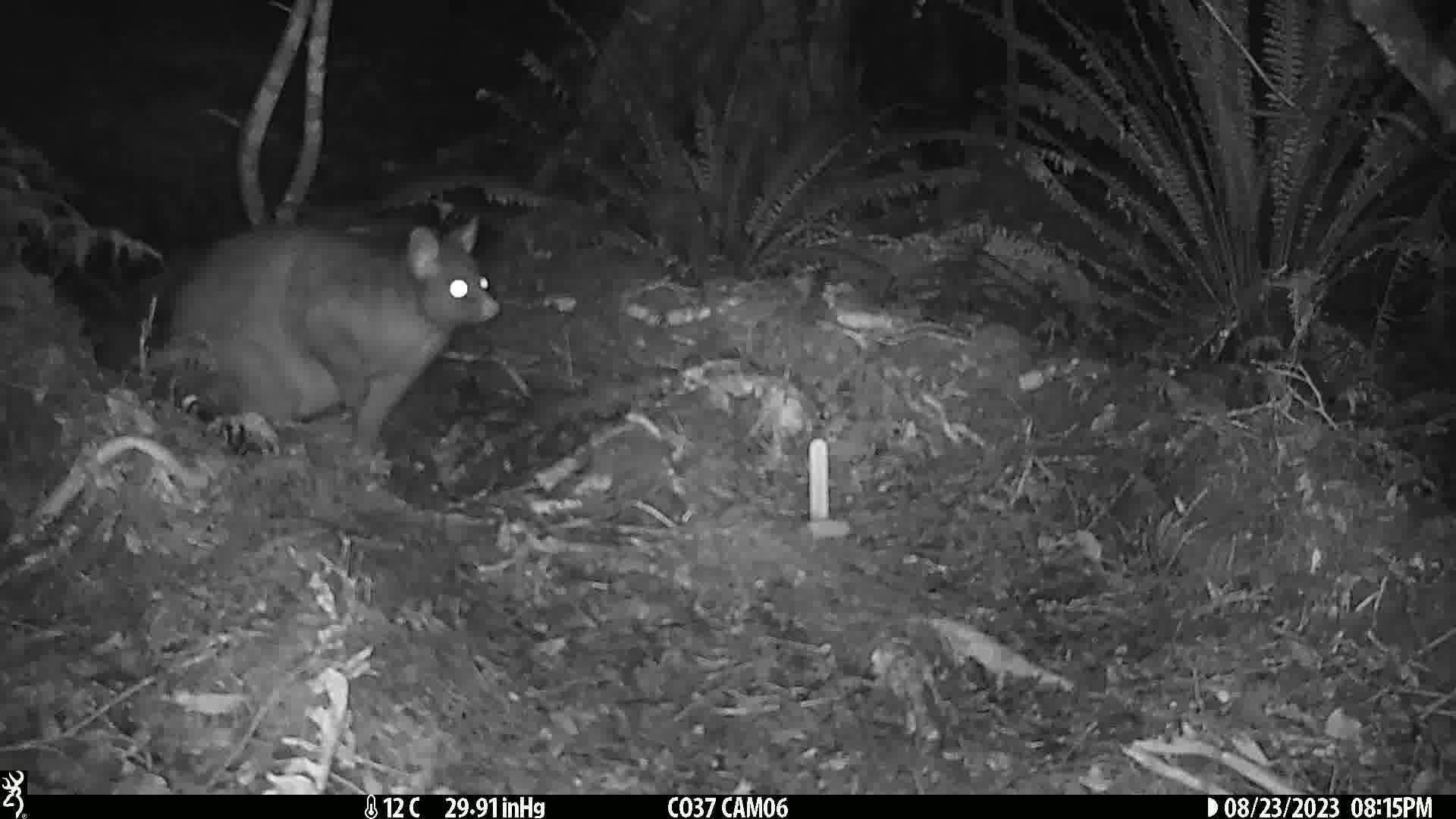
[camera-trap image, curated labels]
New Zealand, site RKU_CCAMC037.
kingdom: Animalia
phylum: Chordata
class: Mammalia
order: Diprotodontia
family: Phalangeridae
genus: Trichosurus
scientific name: Trichosurus vulpecula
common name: common brushtail possum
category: possum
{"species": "possum (common brushtail possum) (Trichosurus vulpecula)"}